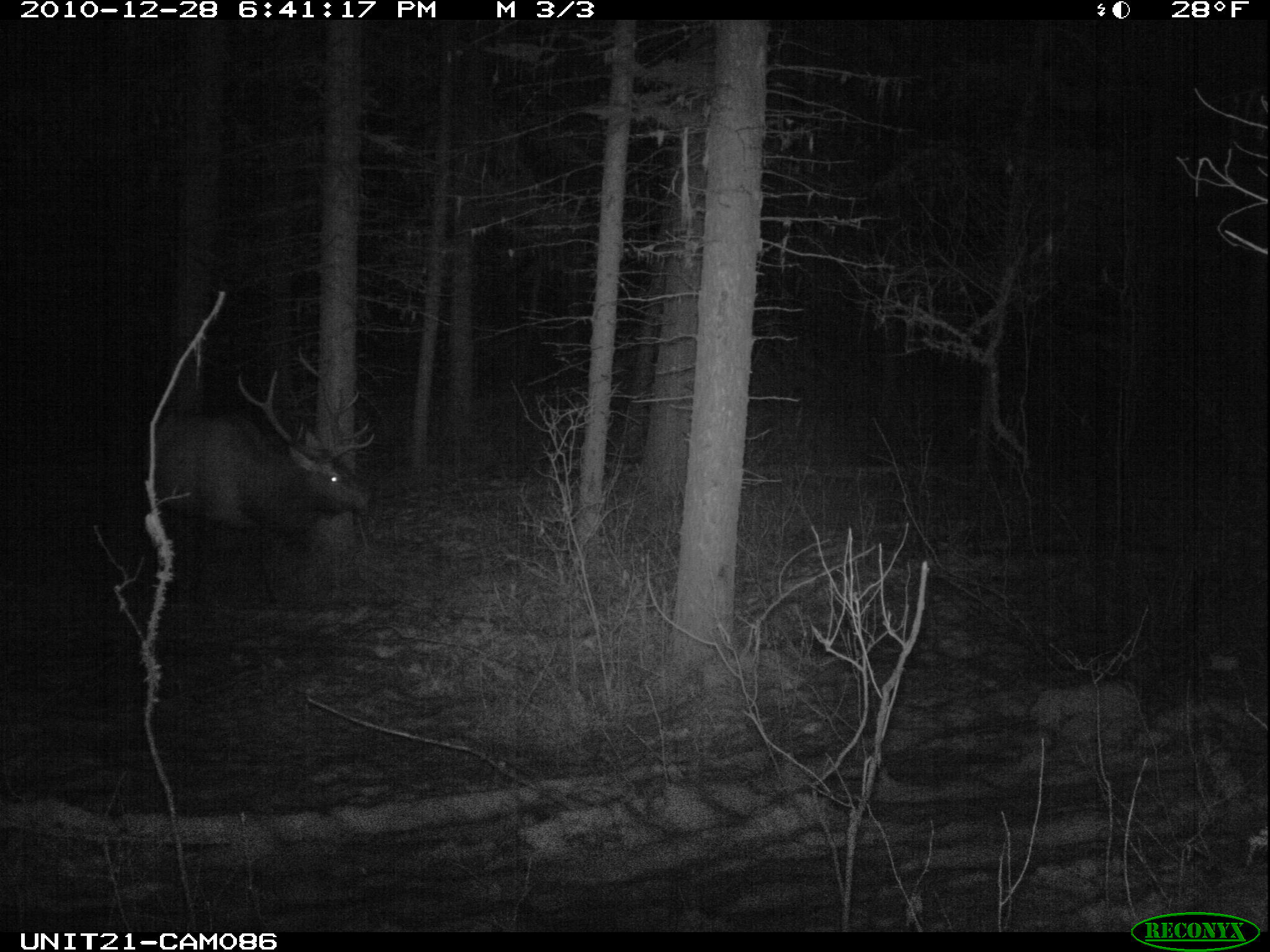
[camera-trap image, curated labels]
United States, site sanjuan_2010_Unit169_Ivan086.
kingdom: Animalia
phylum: Chordata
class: Mammalia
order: Artiodactyla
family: Cervidae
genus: Cervus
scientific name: Cervus elaphus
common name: red deer